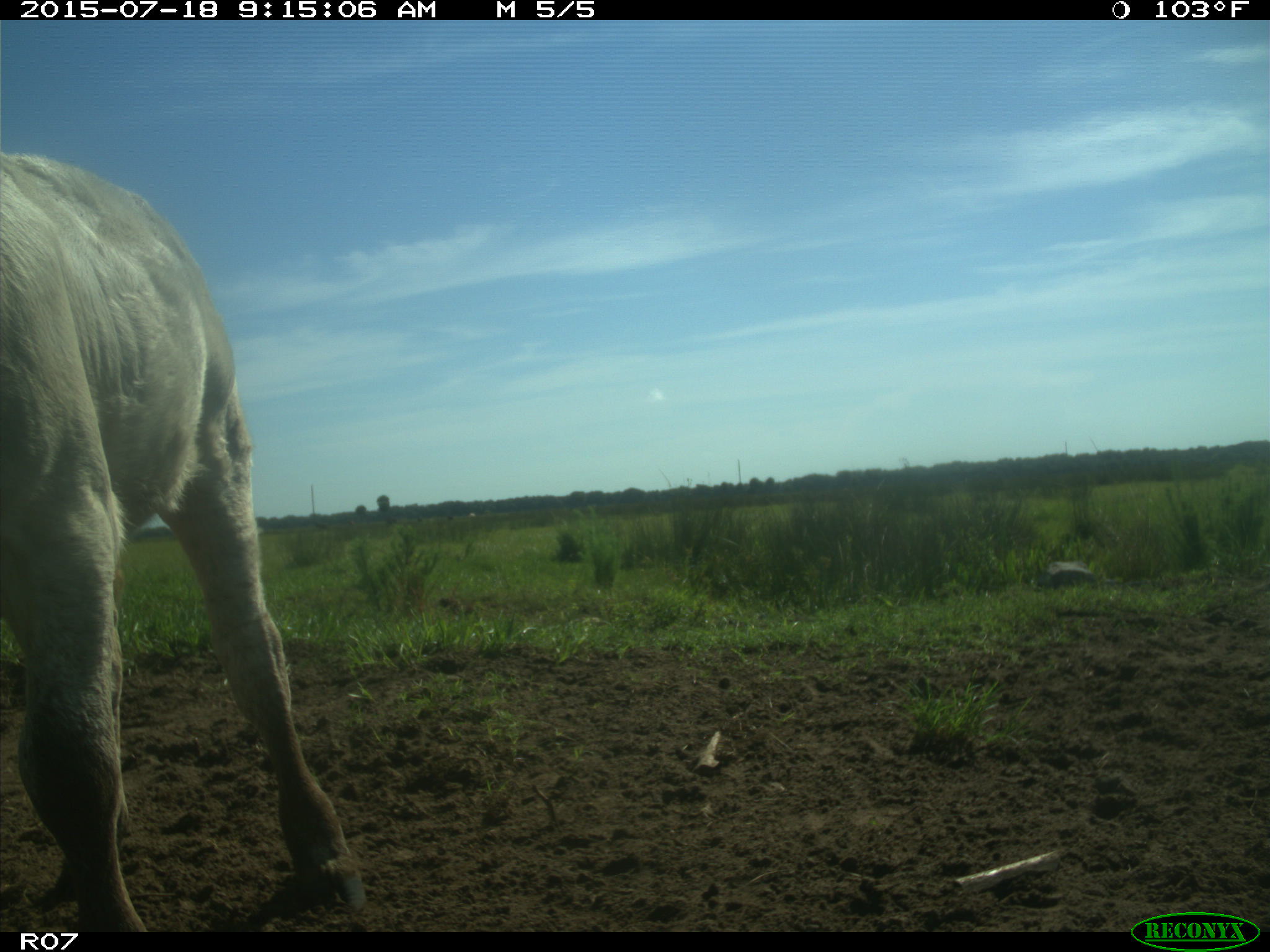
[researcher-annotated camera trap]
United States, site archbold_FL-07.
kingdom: Animalia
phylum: Chordata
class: Mammalia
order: Artiodactyla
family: Bovidae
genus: Bos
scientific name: Bos taurus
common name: domestic cow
Bos taurus (domestic cow).